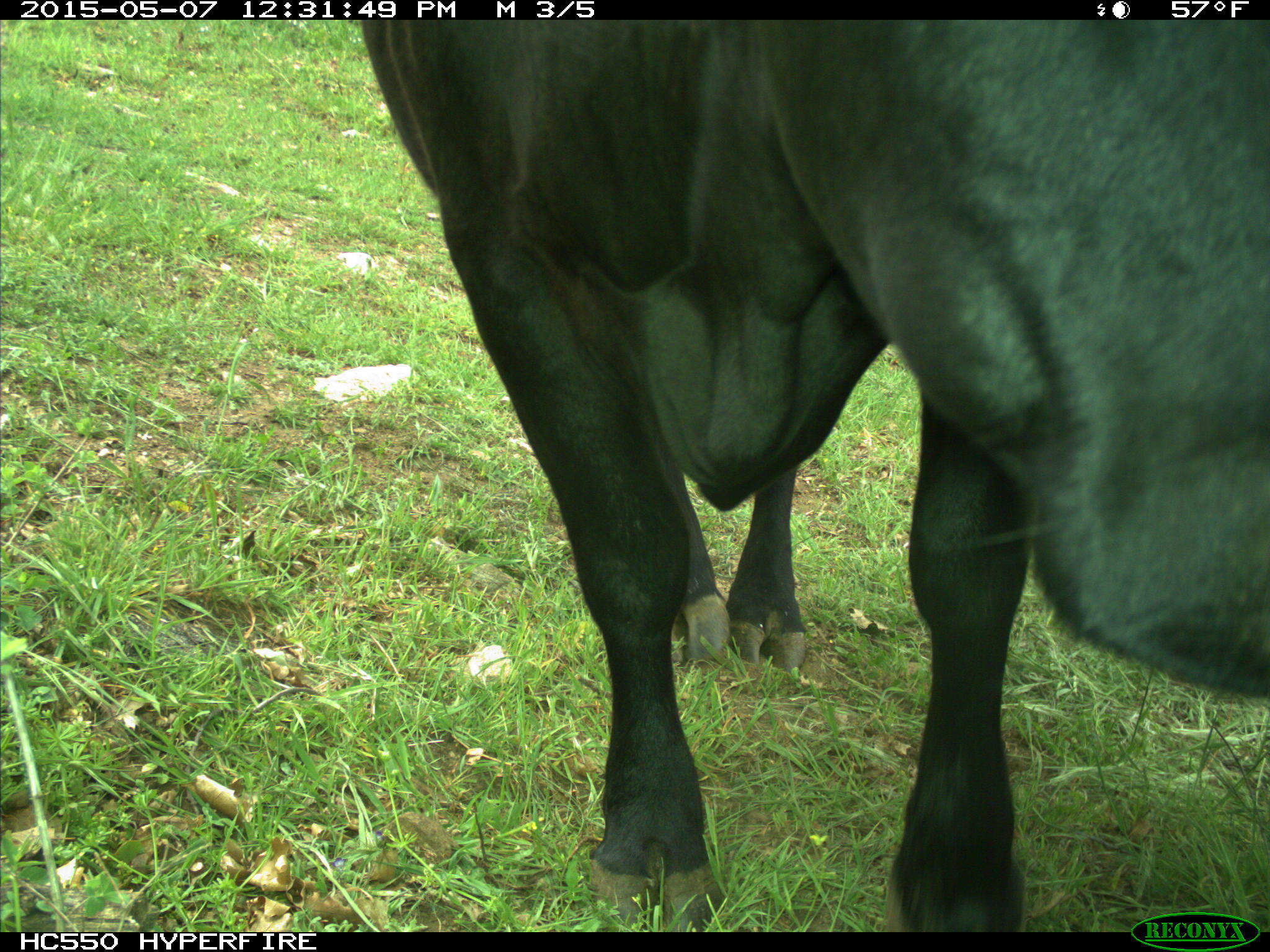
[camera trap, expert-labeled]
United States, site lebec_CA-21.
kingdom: Animalia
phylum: Chordata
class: Mammalia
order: Artiodactyla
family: Bovidae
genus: Bos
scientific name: Bos taurus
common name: domestic cow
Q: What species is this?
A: Bos taurus (domestic cow).